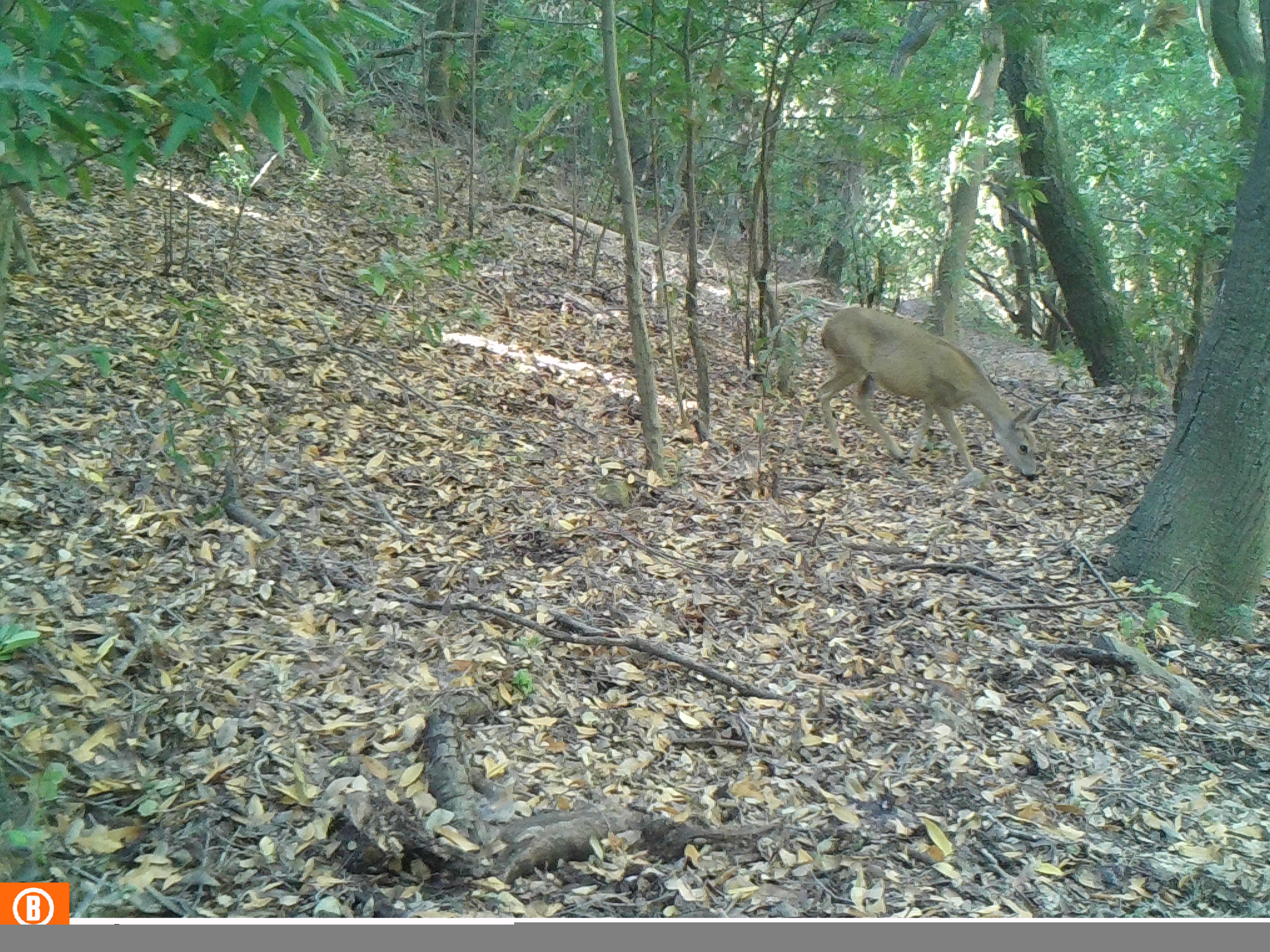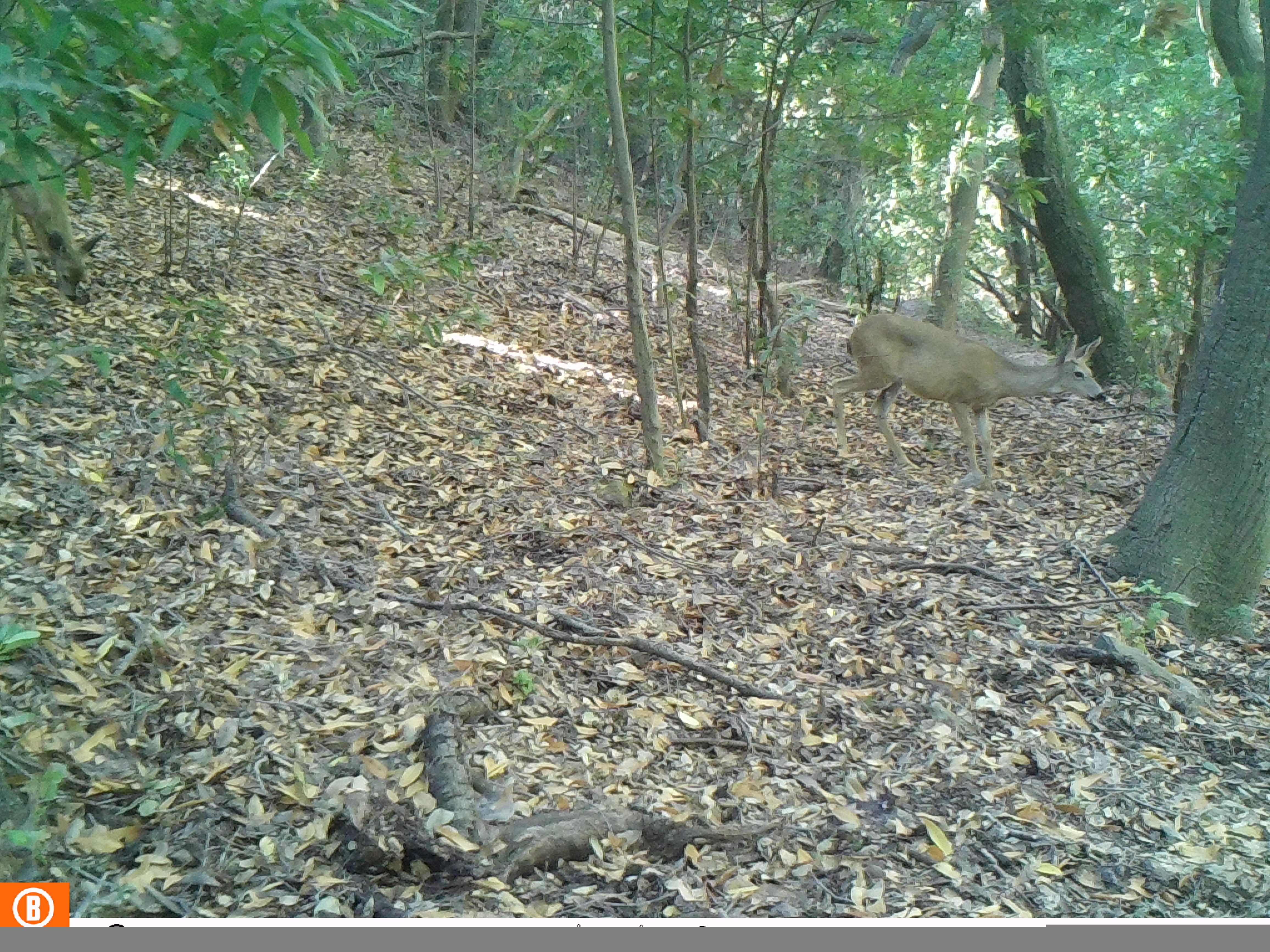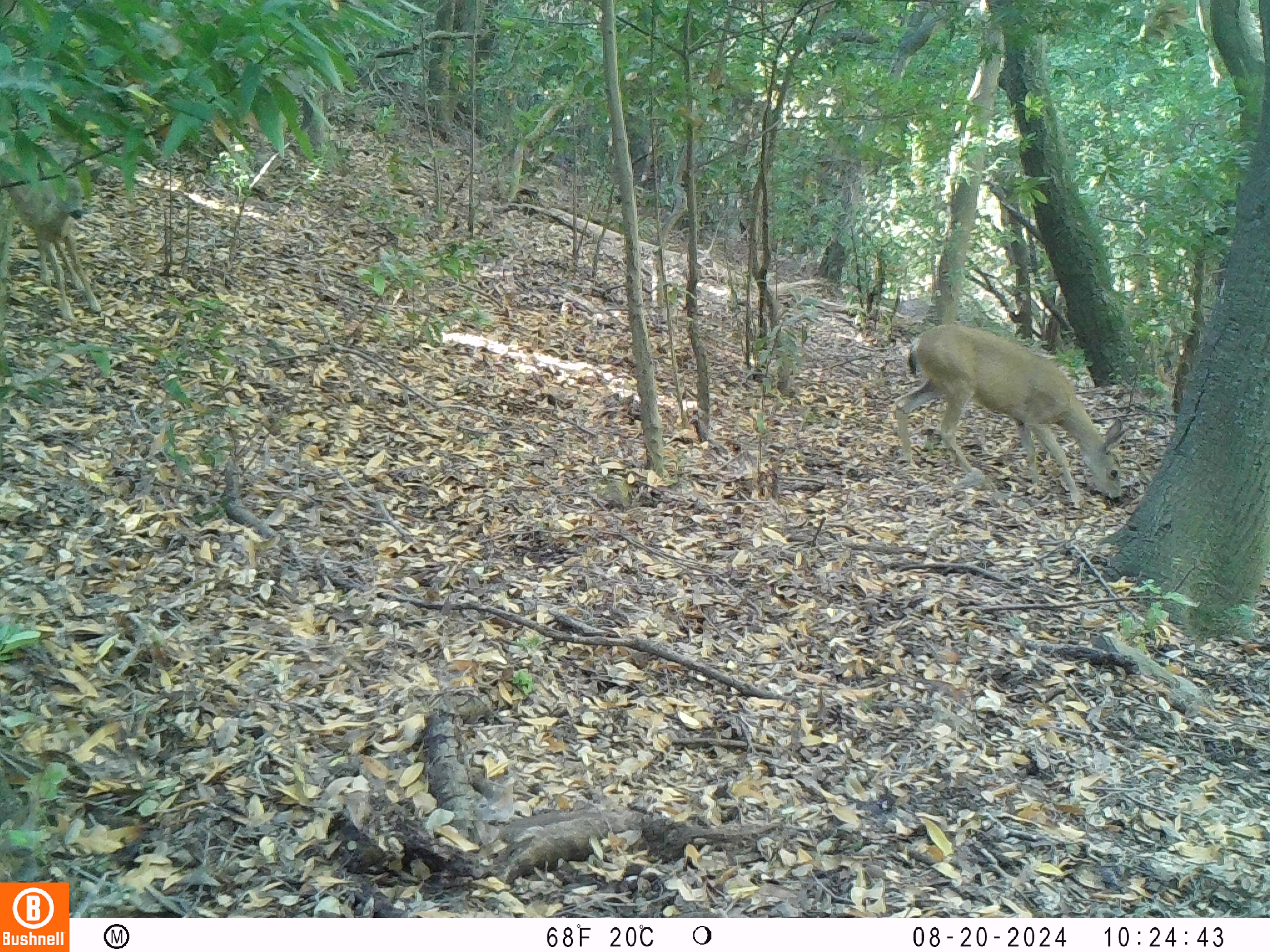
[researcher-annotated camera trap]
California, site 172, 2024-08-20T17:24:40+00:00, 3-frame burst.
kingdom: Animalia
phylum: Chordata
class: Mammalia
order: Artiodactyla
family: Cervidae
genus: Odocoileus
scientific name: Odocoileus hemionus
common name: mule deer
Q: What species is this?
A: Mule deer (Odocoileus hemionus).